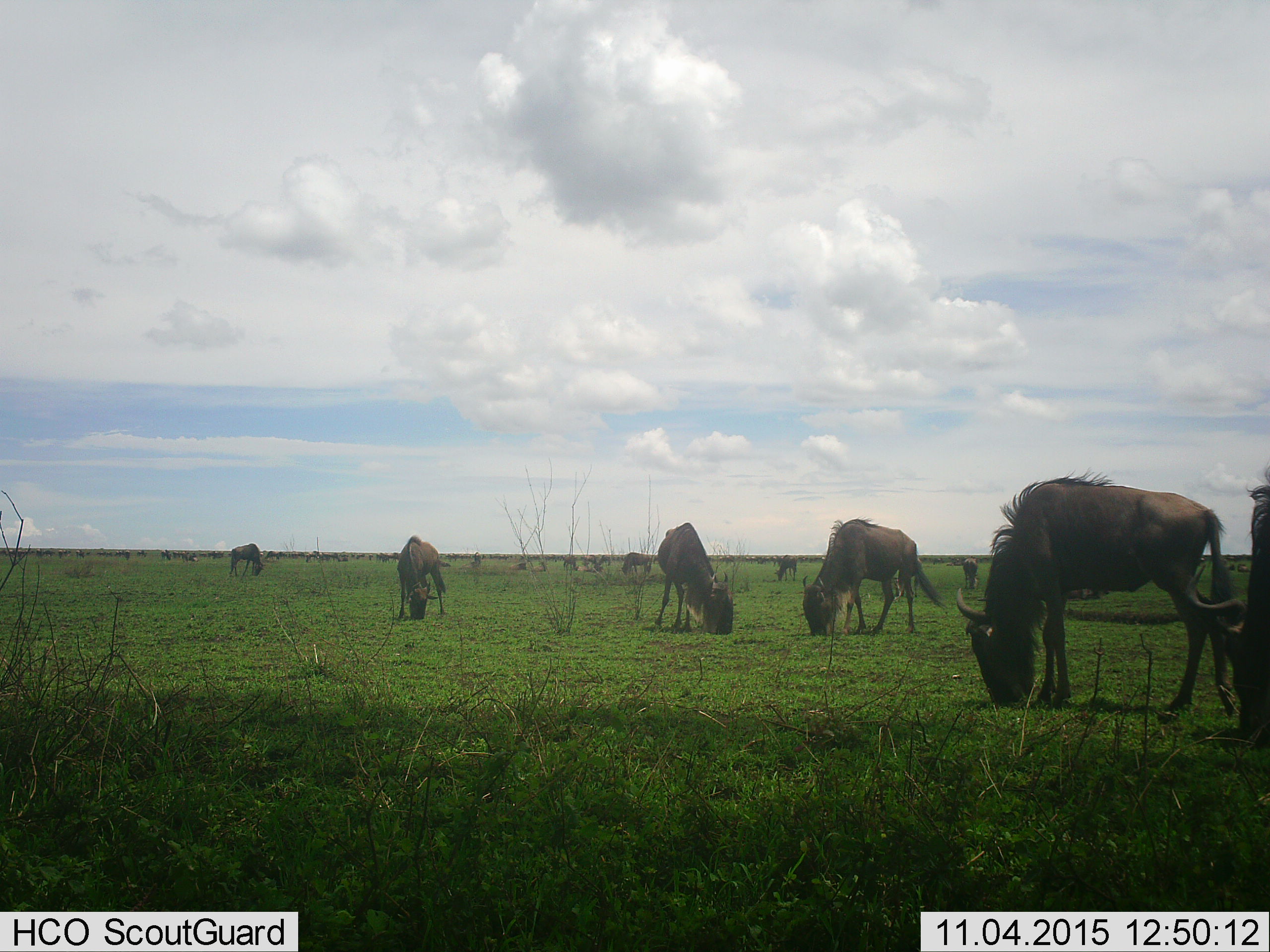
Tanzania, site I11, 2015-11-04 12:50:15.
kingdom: Animalia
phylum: Chordata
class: Mammalia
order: Artiodactyla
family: Bovidae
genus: Connochaetes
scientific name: Connochaetes taurinus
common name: blue wildebeest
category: wildebeest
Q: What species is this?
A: Wildebeest (blue wildebeest) (Connochaetes taurinus).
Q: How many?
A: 51+.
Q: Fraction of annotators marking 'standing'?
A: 50%.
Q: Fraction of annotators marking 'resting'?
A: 0%.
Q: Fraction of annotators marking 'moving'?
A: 20%.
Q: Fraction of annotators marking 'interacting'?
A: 0%.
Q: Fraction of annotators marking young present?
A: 10%.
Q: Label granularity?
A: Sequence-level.